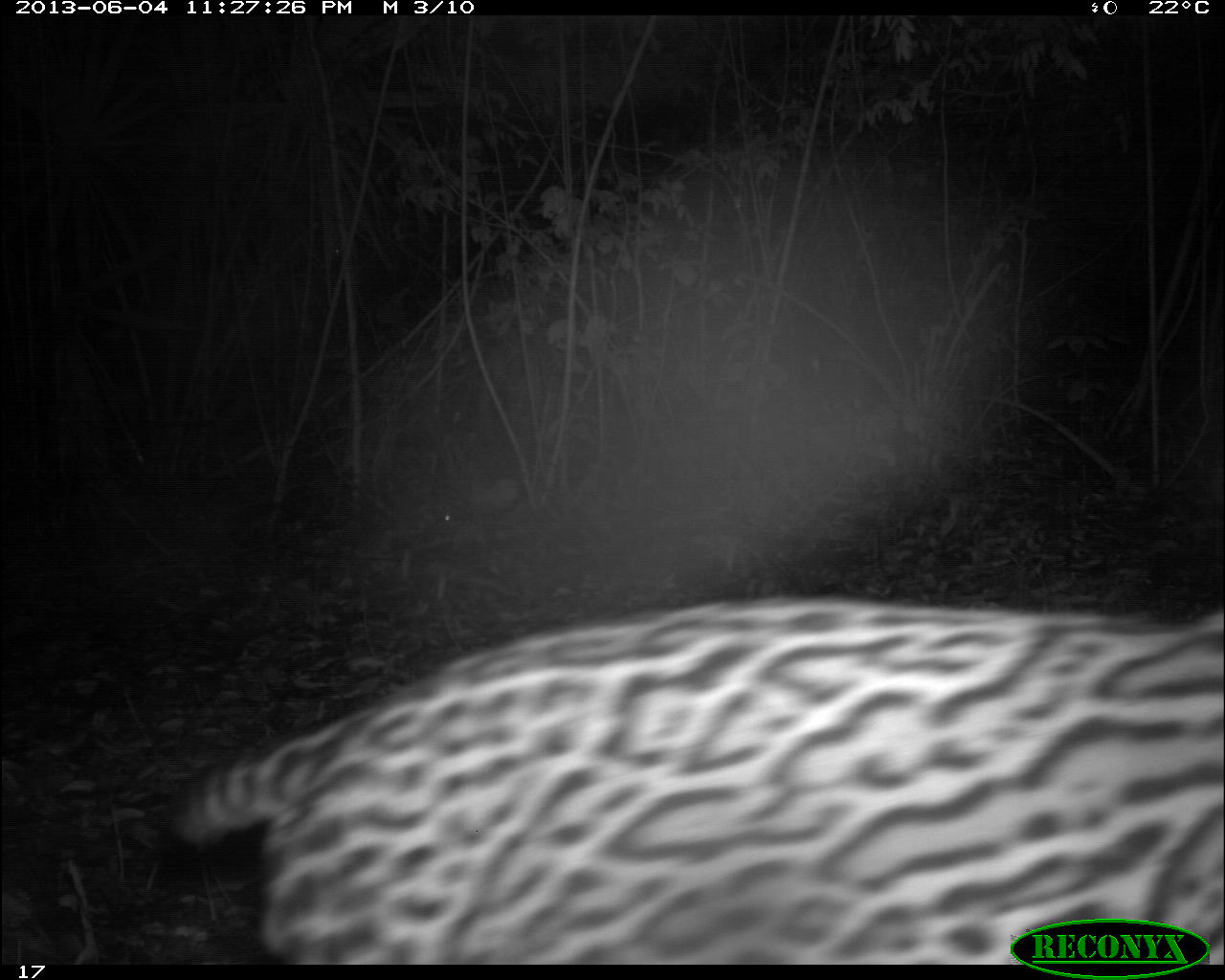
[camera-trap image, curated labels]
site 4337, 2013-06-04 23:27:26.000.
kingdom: Animalia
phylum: Chordata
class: Mammalia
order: Carnivora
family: Felidae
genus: Leopardus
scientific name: Leopardus pardalis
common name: ocelot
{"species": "Leopardus pardalis (ocelot)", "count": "1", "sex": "male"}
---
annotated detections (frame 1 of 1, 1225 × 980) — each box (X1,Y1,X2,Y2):
leopardus pardalis: (170,589,1225,963)